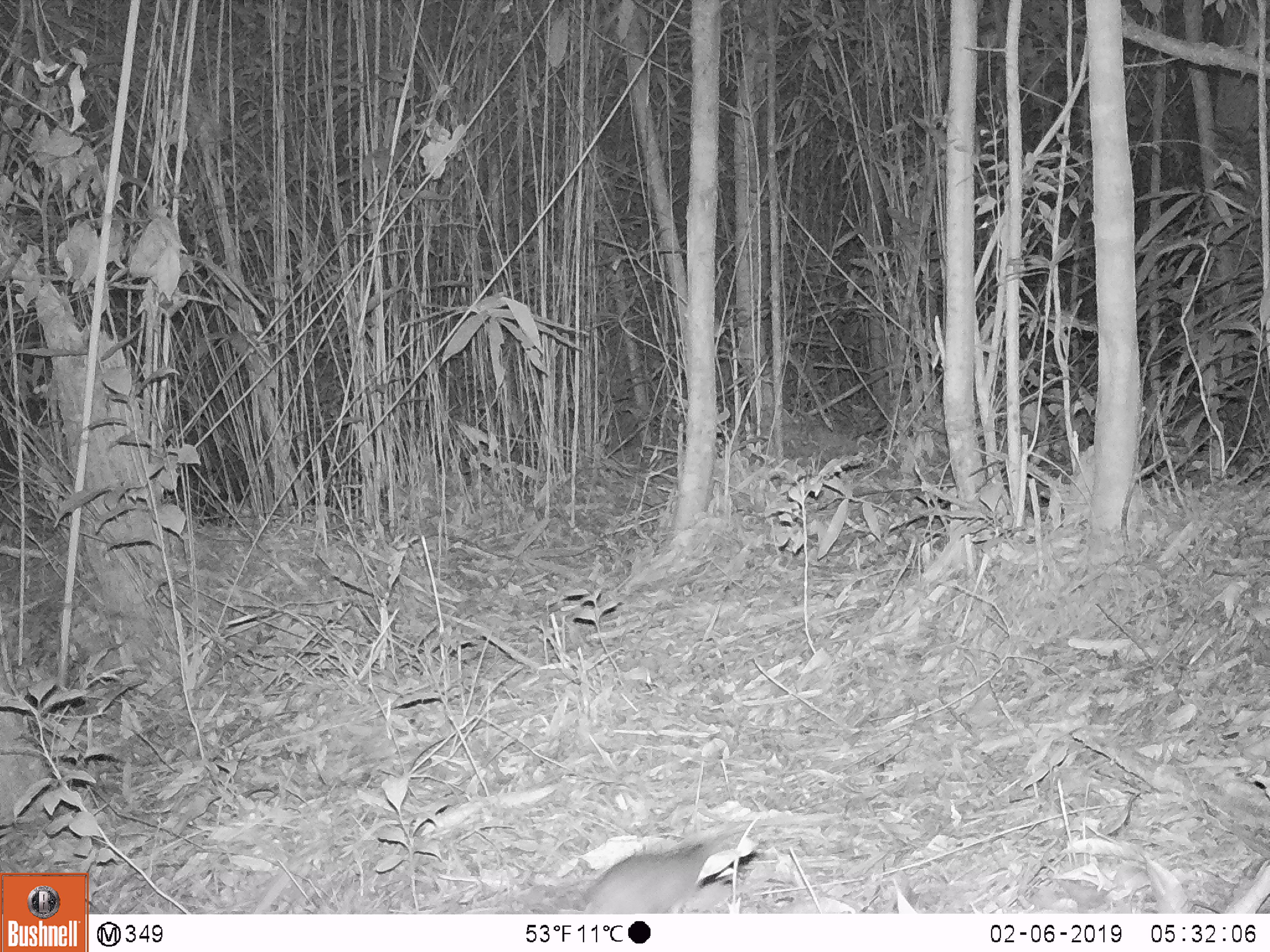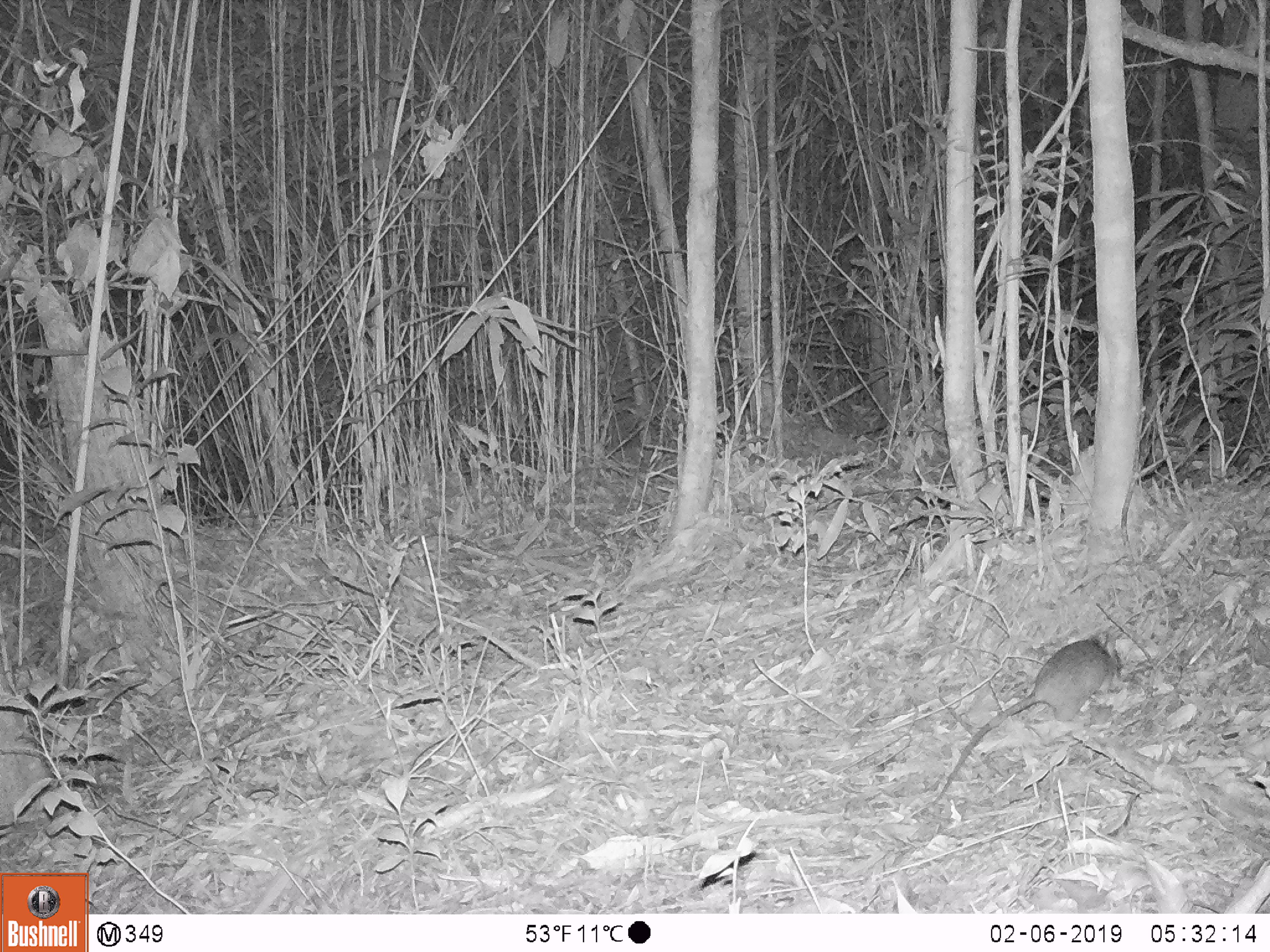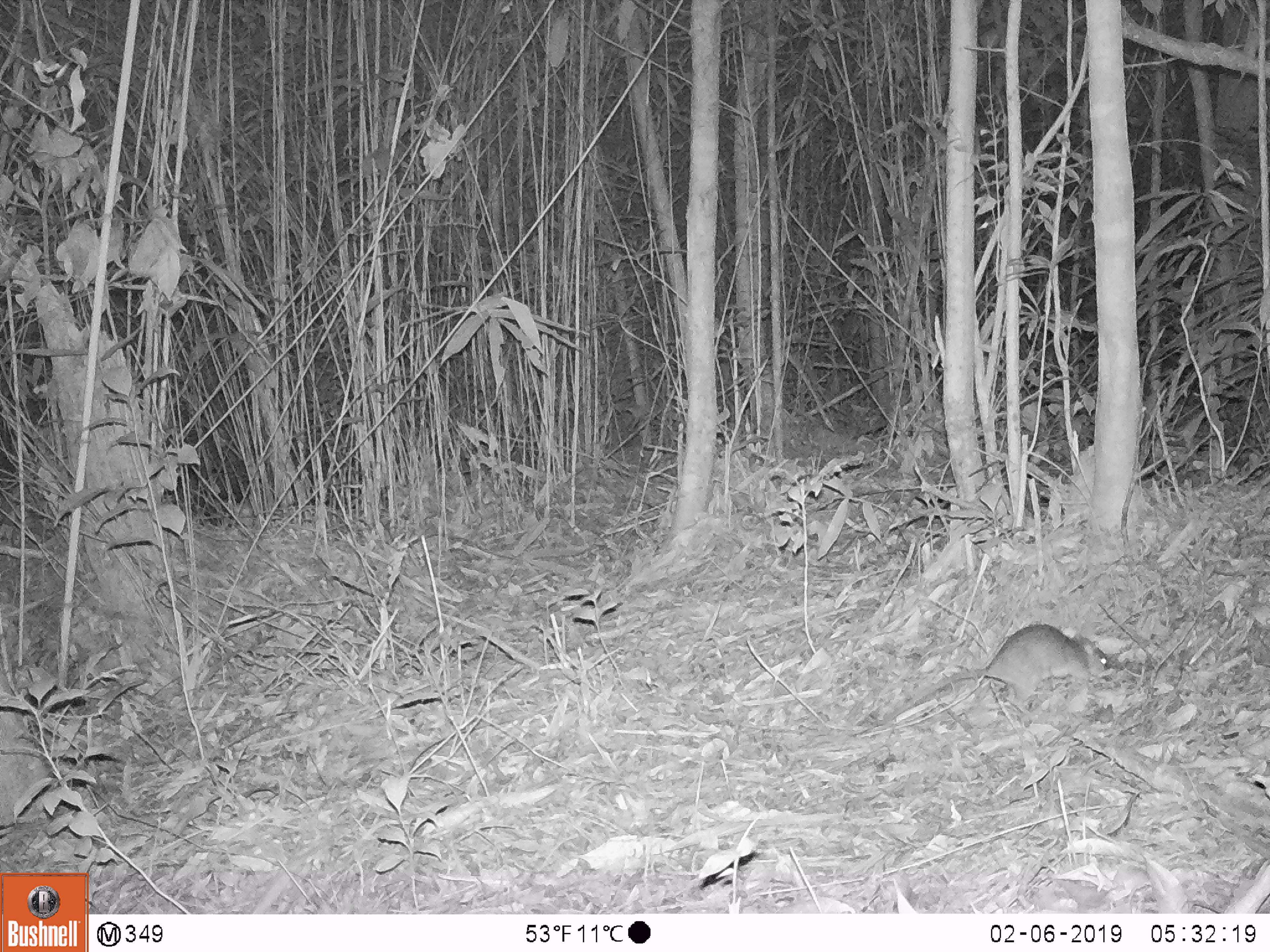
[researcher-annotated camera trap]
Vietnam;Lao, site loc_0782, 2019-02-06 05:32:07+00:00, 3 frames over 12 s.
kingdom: Animalia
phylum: Chordata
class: Mammalia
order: Rodentia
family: Muridae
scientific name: Muridae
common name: old-world mice and rats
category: unidentified murid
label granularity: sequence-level